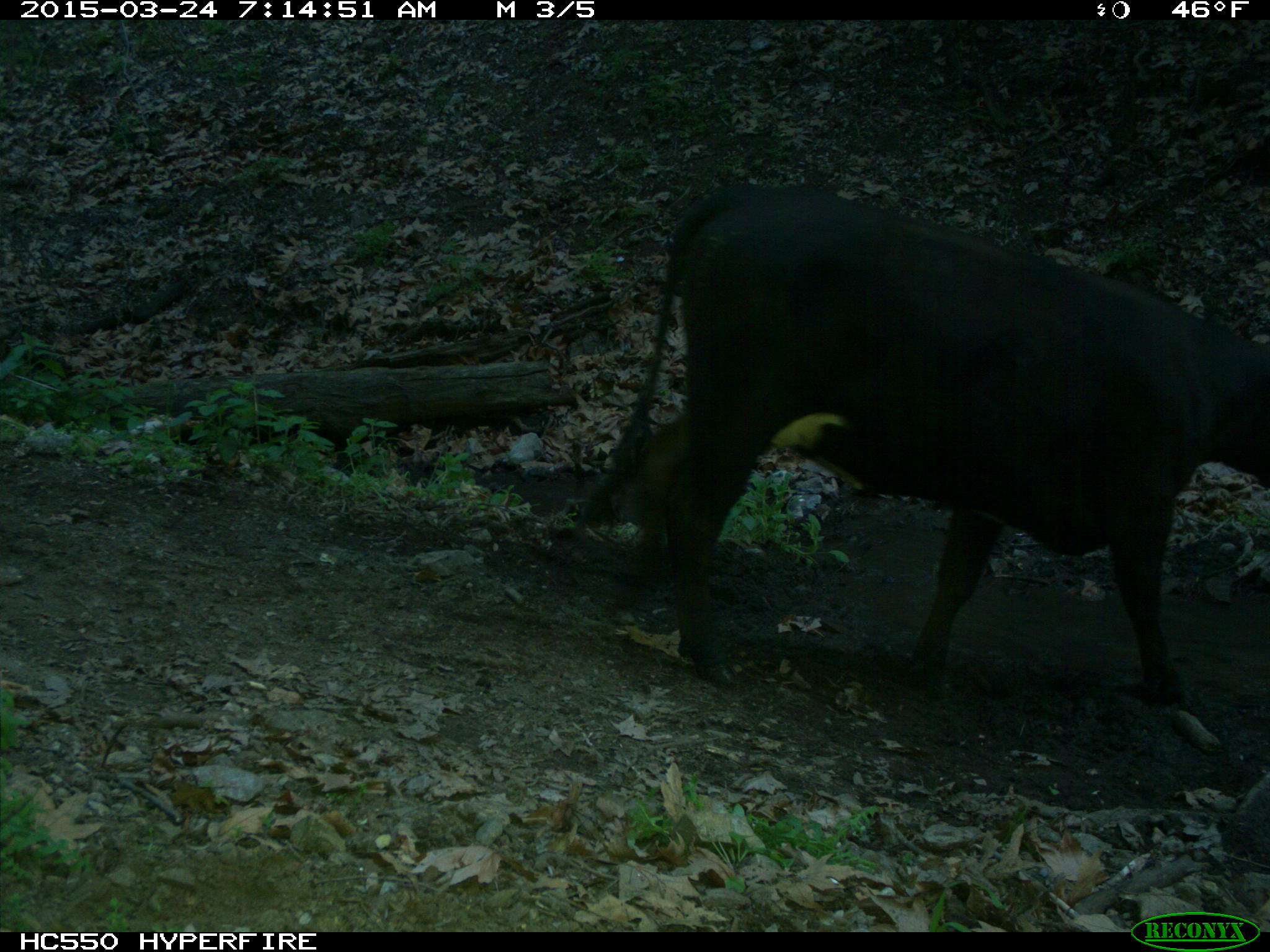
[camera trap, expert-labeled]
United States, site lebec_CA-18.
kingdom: Animalia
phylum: Chordata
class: Mammalia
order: Artiodactyla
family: Bovidae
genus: Bos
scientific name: Bos taurus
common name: domestic cow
Bos taurus (domestic cow).